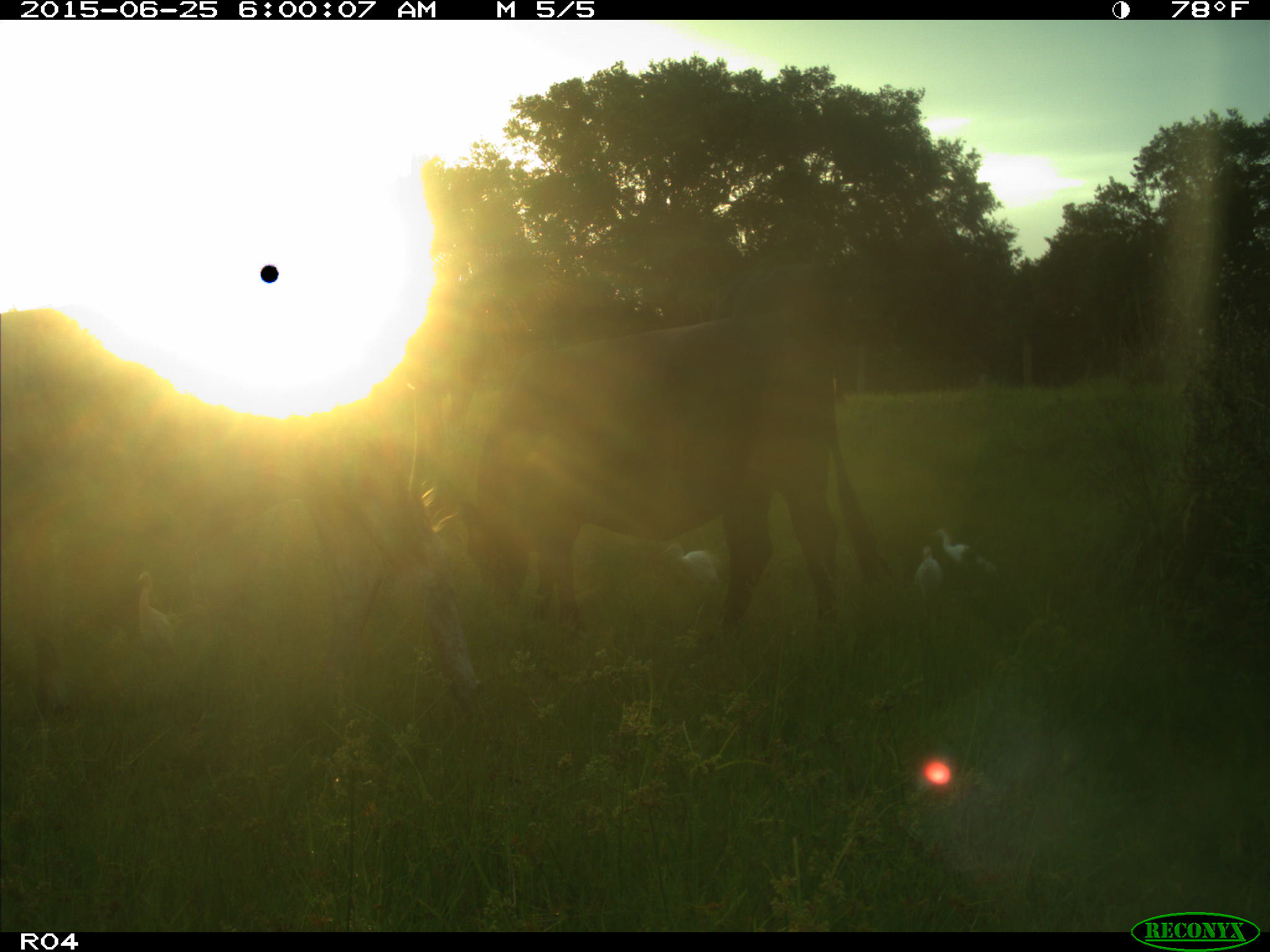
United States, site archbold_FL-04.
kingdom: Animalia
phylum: Chordata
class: Mammalia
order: Artiodactyla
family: Bovidae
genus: Bos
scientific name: Bos taurus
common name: domestic cow